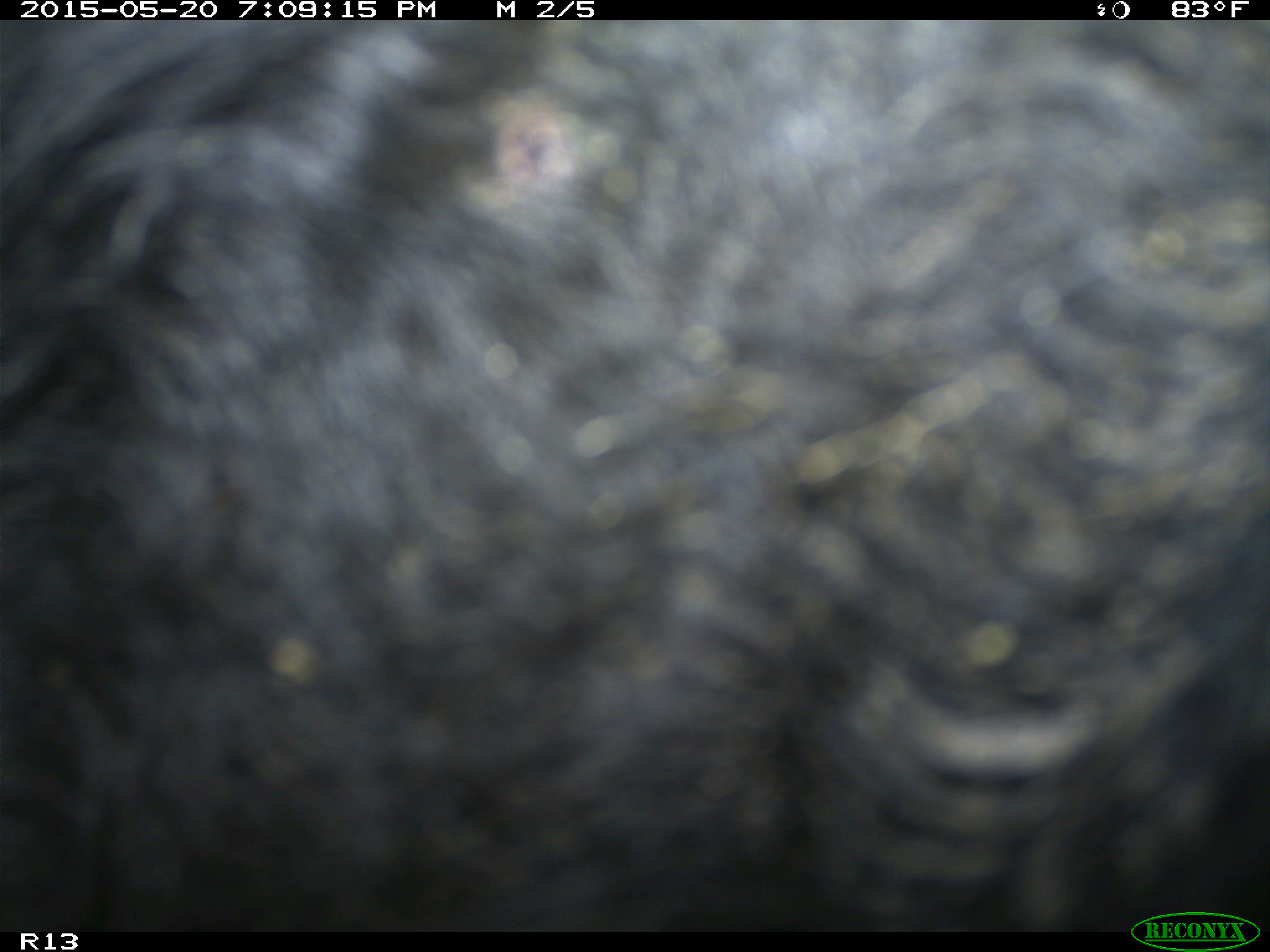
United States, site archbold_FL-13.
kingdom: Animalia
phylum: Chordata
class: Mammalia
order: Artiodactyla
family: Bovidae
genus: Bos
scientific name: Bos taurus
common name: domestic cow